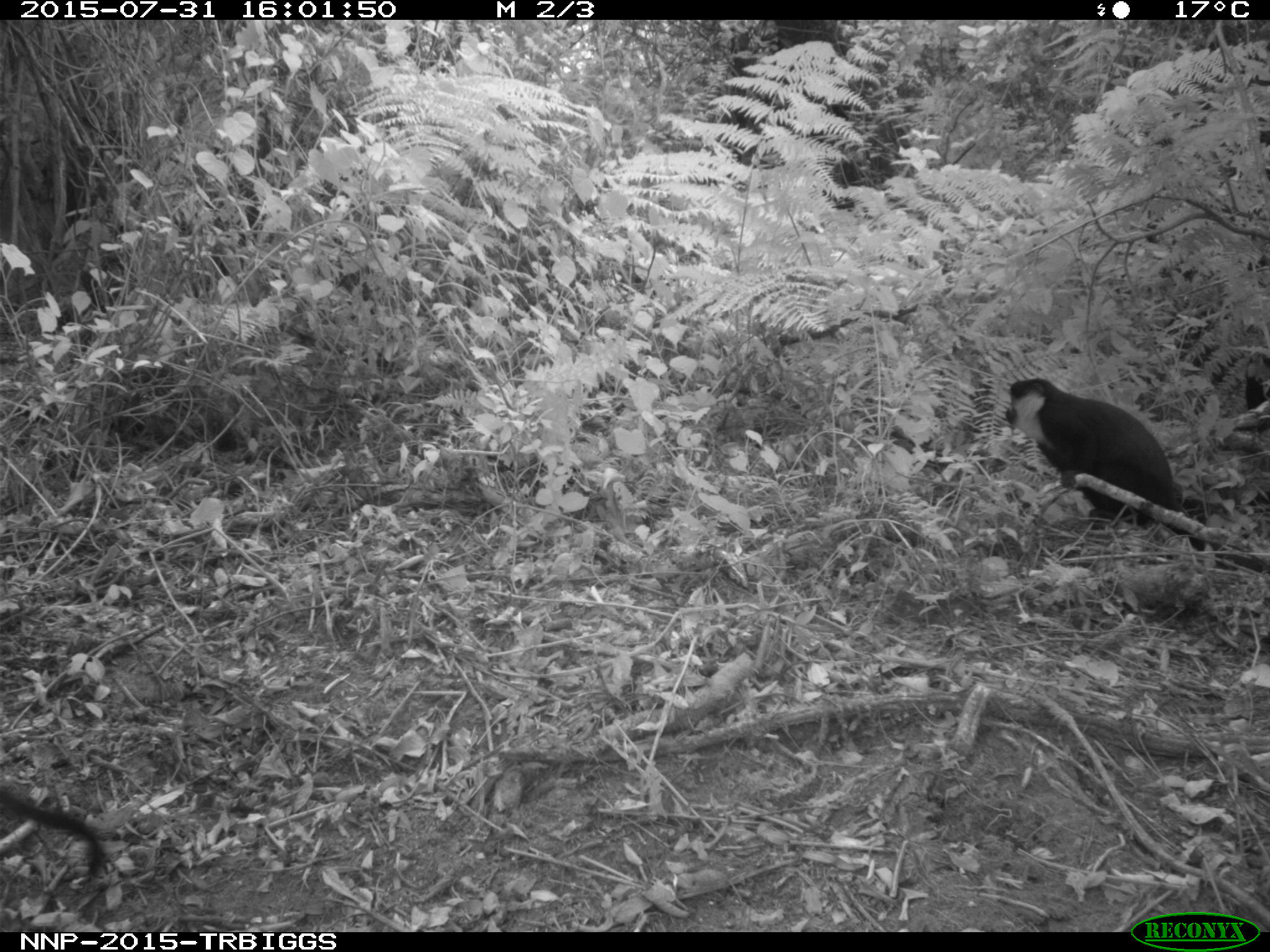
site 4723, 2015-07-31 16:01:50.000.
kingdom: Animalia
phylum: Chordata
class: Mammalia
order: Primates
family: Cercopithecidae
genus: Allochrocebus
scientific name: Allochrocebus lhoesti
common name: l'hoest's monkey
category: cercopithecus lhoesti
Cercopithecus lhoesti (l'hoest's monkey) (Allochrocebus lhoesti), count 3.